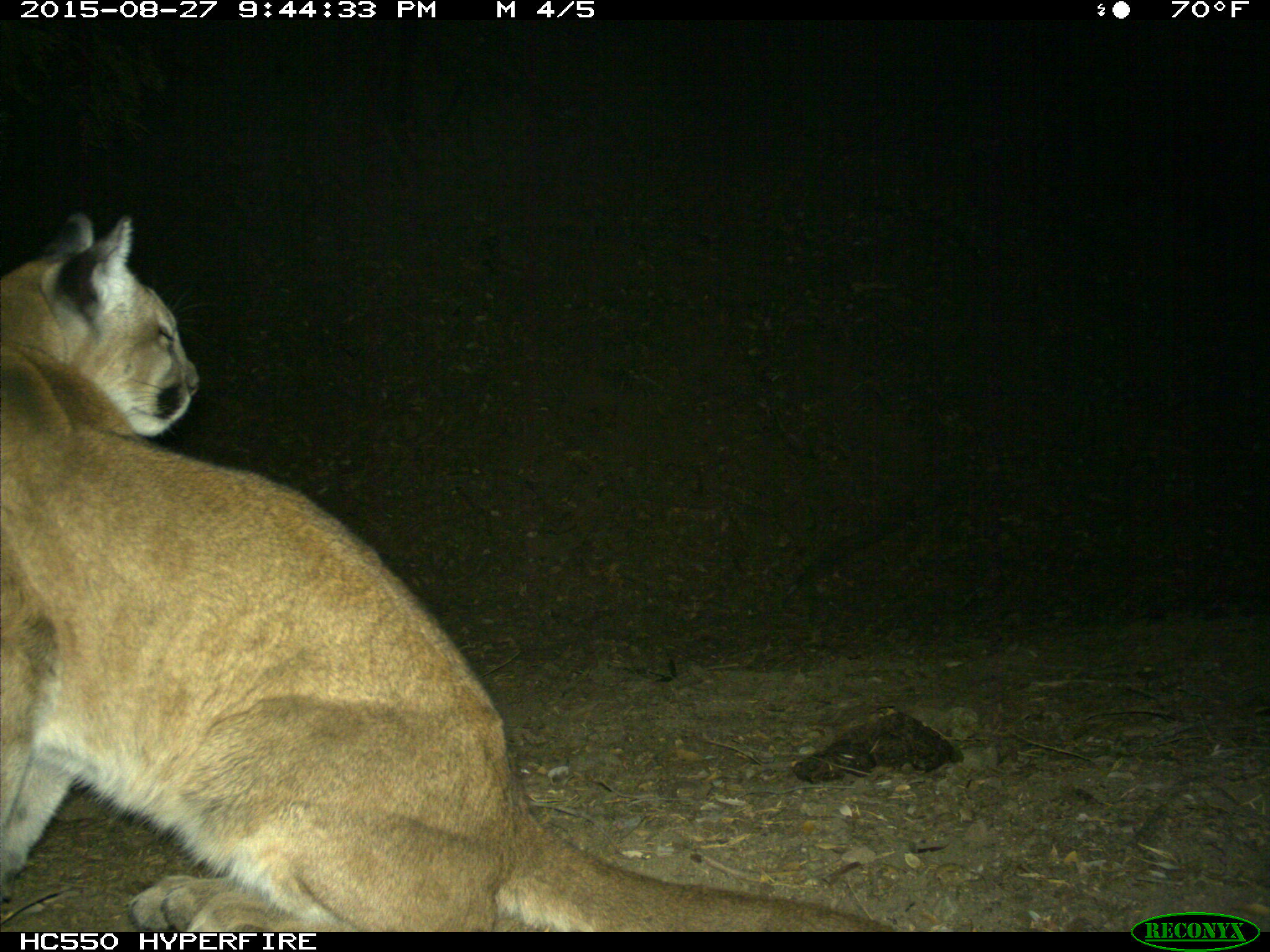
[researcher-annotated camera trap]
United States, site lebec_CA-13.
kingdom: Animalia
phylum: Chordata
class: Mammalia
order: Carnivora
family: Felidae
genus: Puma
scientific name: Puma concolor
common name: mountain lion